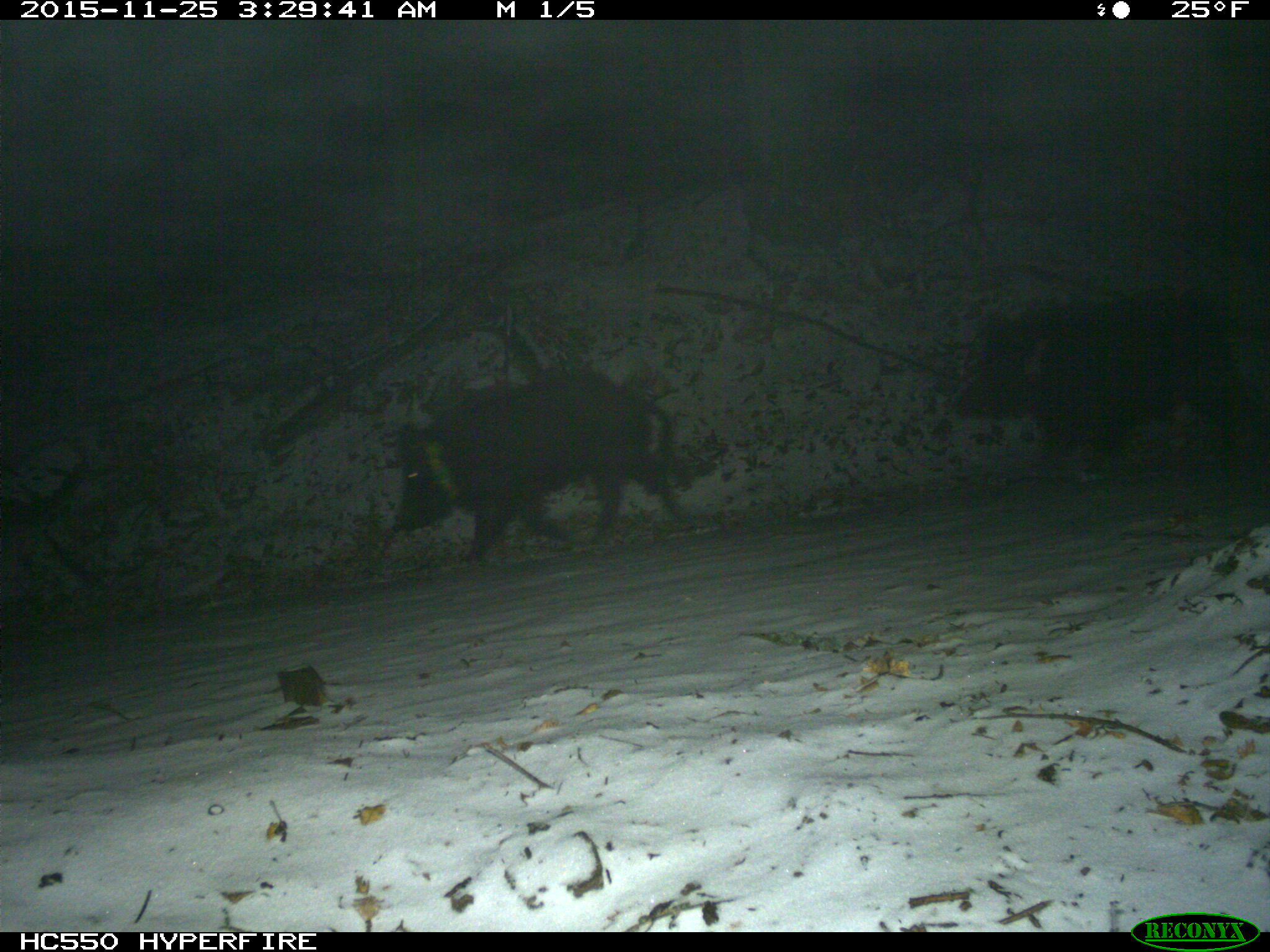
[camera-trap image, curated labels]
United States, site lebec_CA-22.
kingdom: Animalia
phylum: Chordata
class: Mammalia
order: Artiodactyla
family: Suidae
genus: Sus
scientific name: Sus scrofa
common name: wild boar